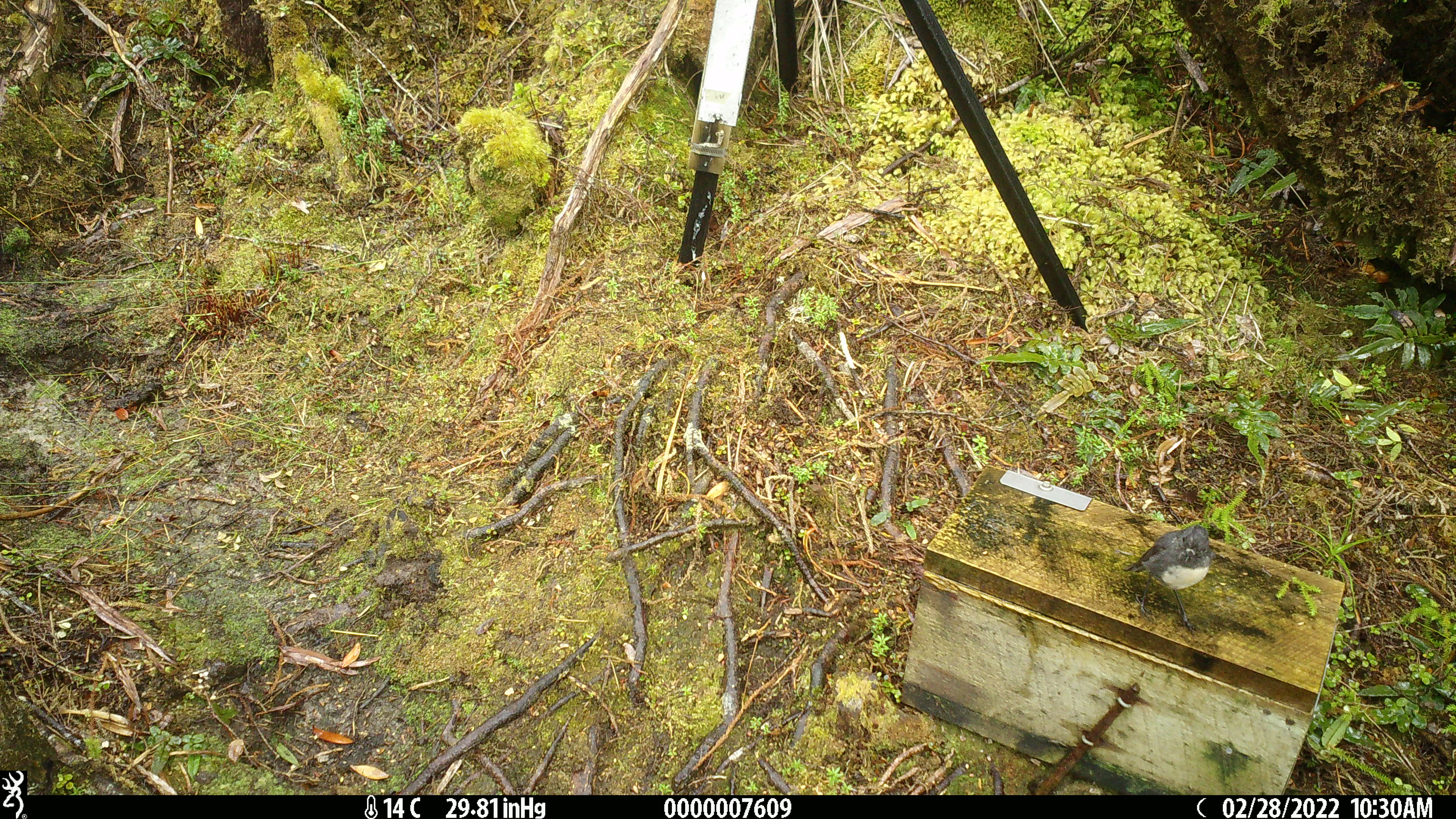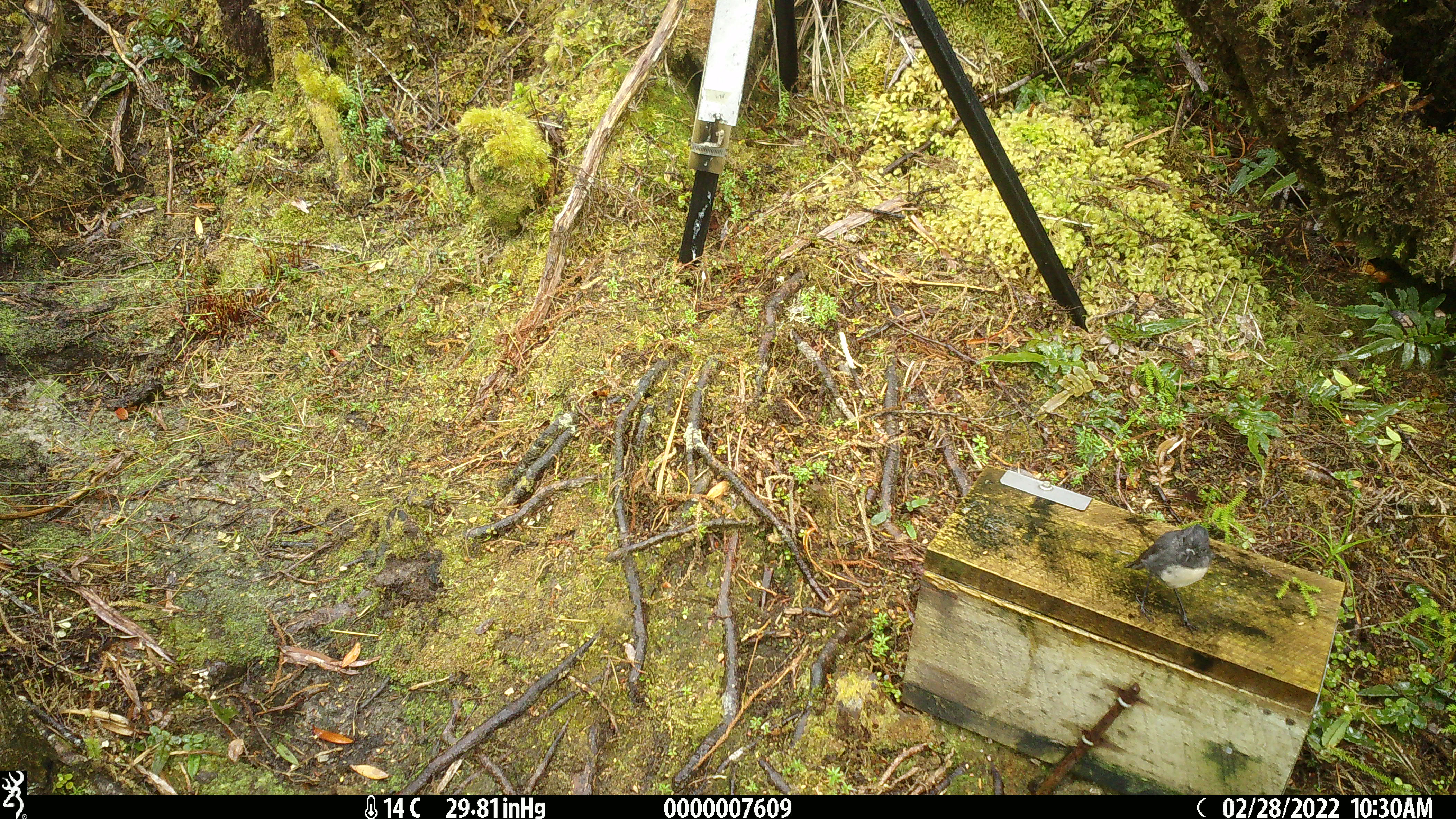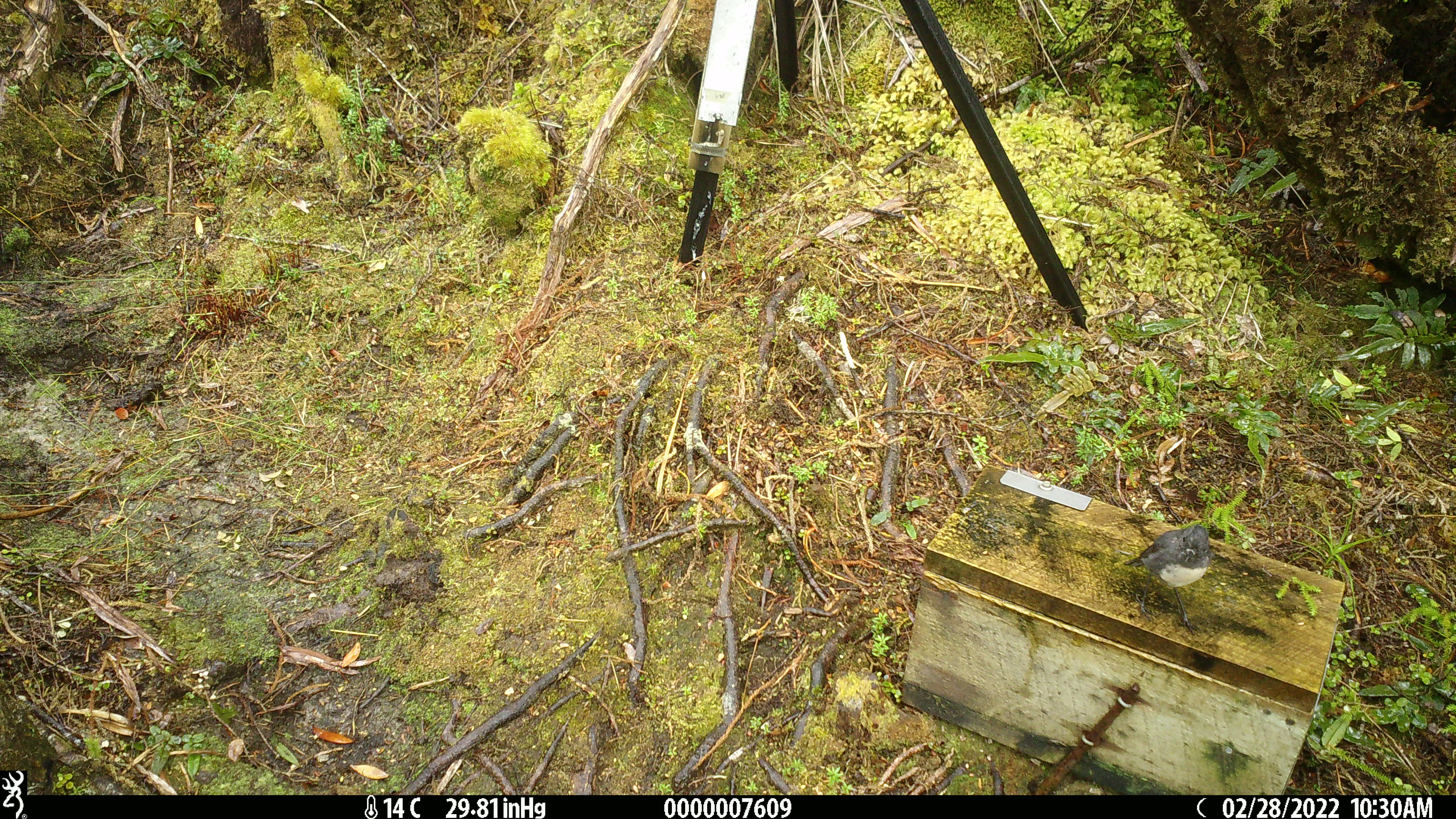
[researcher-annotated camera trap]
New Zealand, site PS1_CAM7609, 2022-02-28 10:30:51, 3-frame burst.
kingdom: Animalia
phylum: Chordata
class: Aves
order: Passeriformes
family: Petroicidae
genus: Petroica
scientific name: Petroica australis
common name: new zealand robin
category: robin